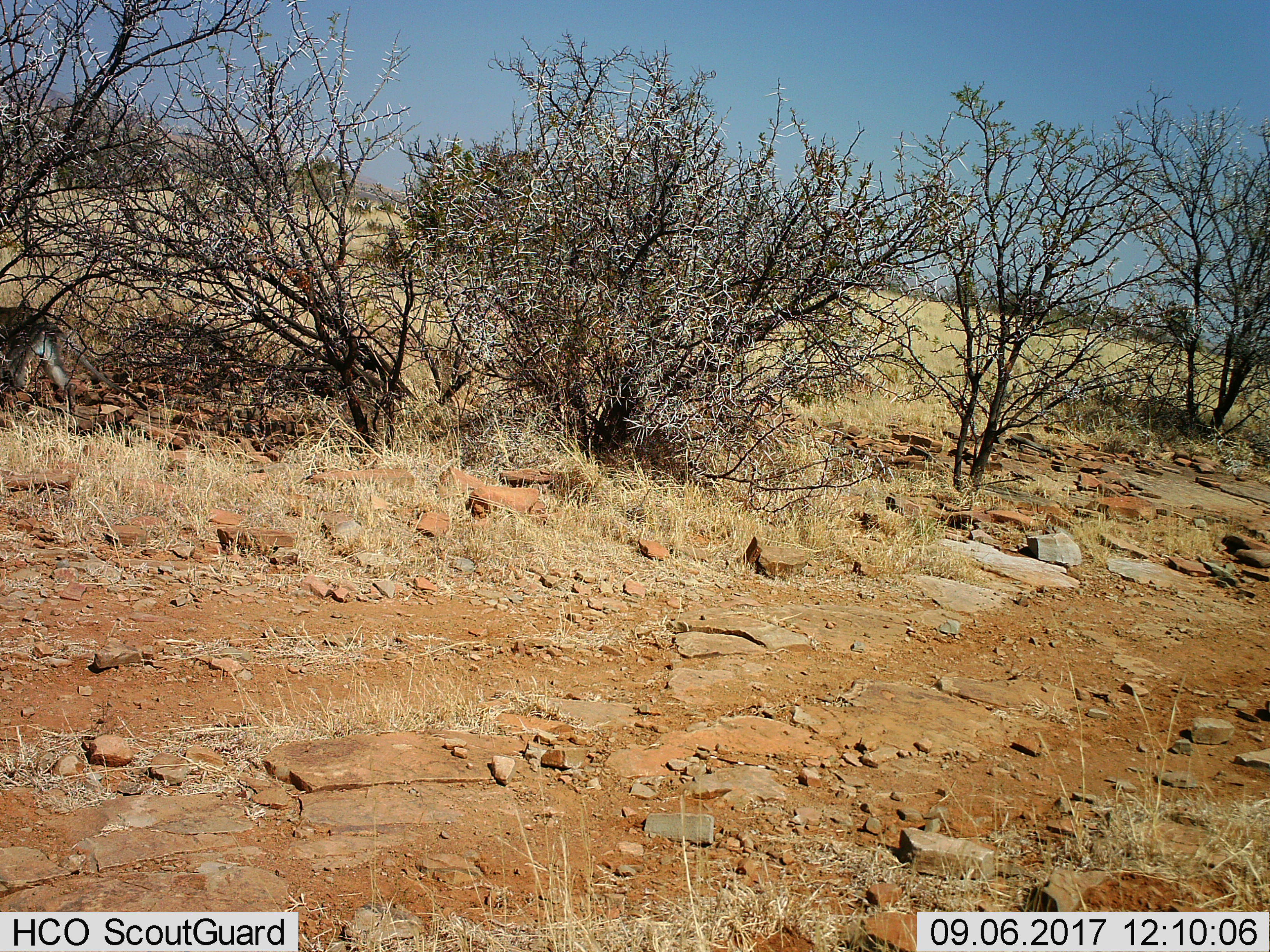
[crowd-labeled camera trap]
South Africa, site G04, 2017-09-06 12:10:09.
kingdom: Animalia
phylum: Chordata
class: Mammalia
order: Primates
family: Cercopithecidae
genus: Chlorocebus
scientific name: Chlorocebus pygerythrus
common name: vervet monkey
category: monkeyvervet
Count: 1.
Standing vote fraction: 0%.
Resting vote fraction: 0%.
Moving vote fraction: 100%.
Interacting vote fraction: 0%.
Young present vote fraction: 0%.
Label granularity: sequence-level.